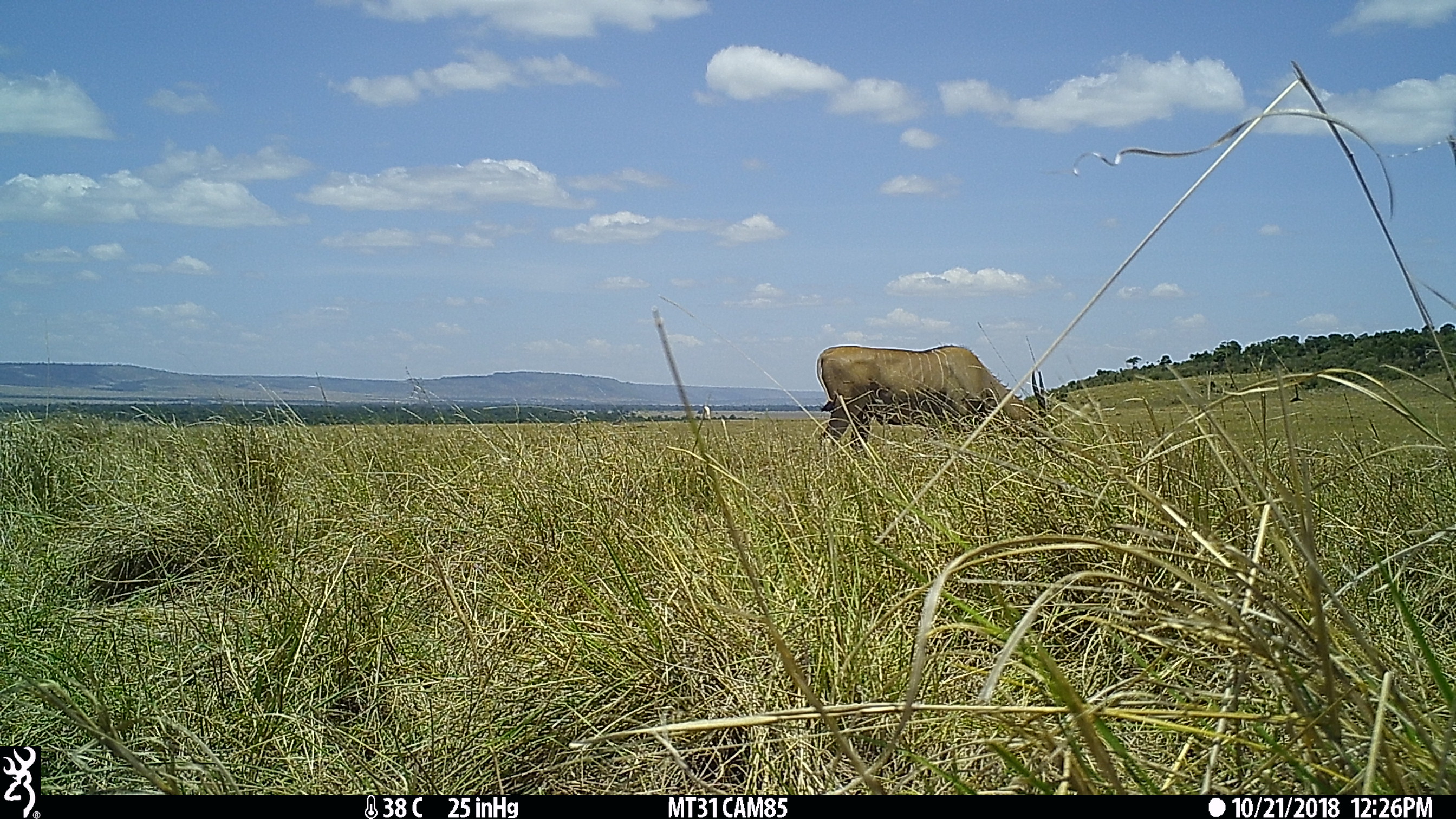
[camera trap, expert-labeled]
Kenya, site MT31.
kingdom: Animalia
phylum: Chordata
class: Mammalia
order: Artiodactyla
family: Bovidae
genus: Tragelaphus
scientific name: Tragelaphus oryx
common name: eland